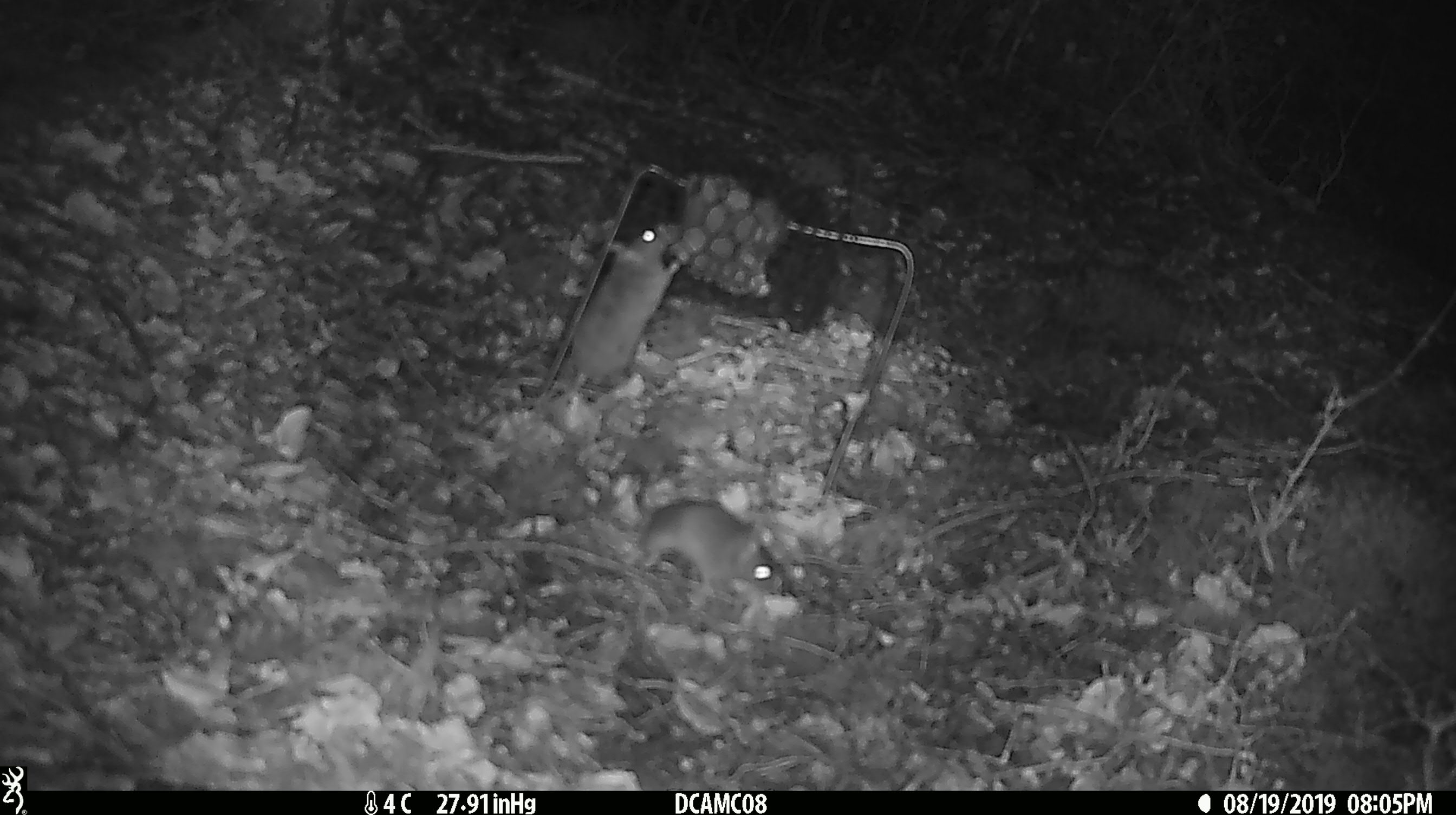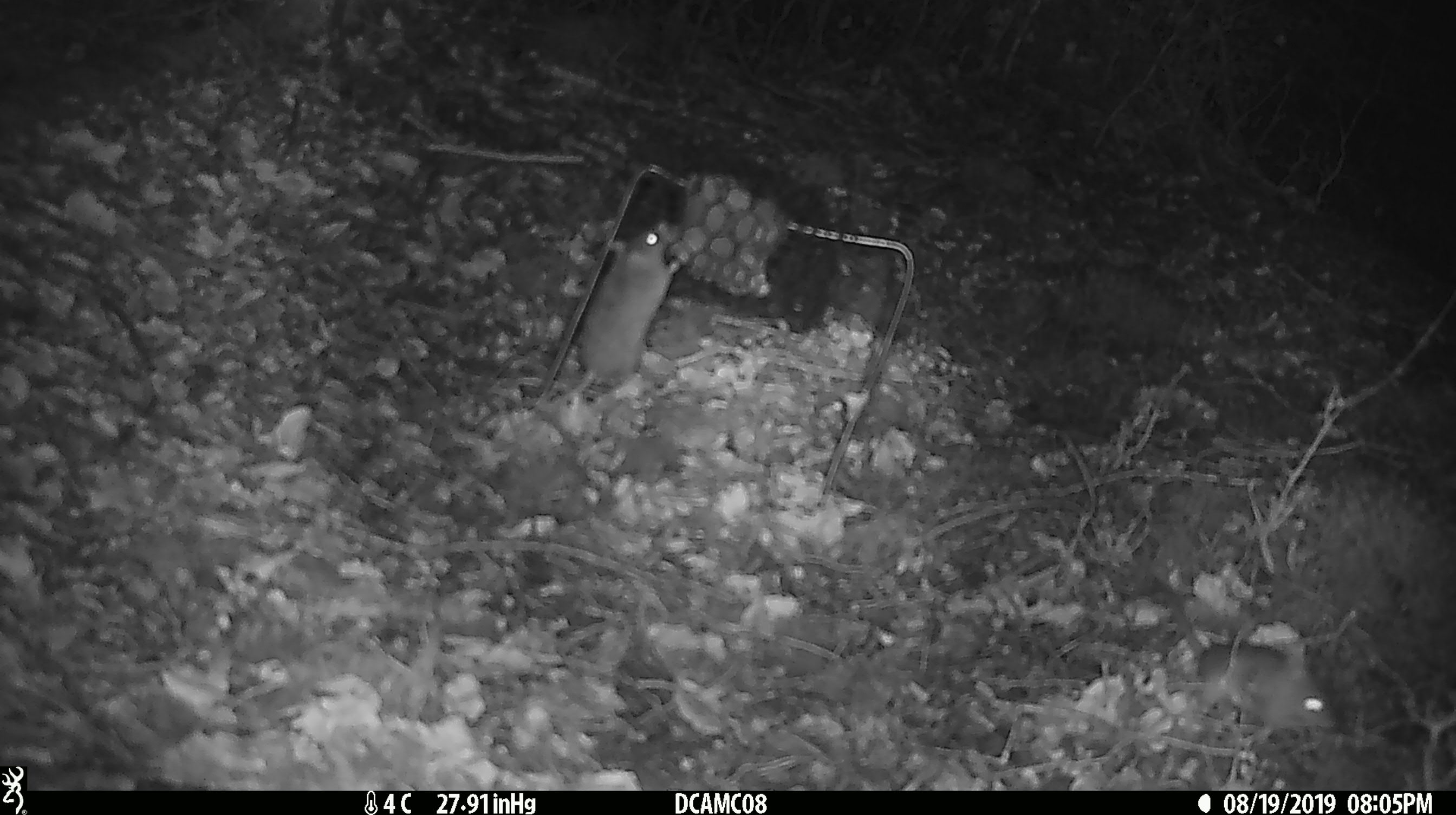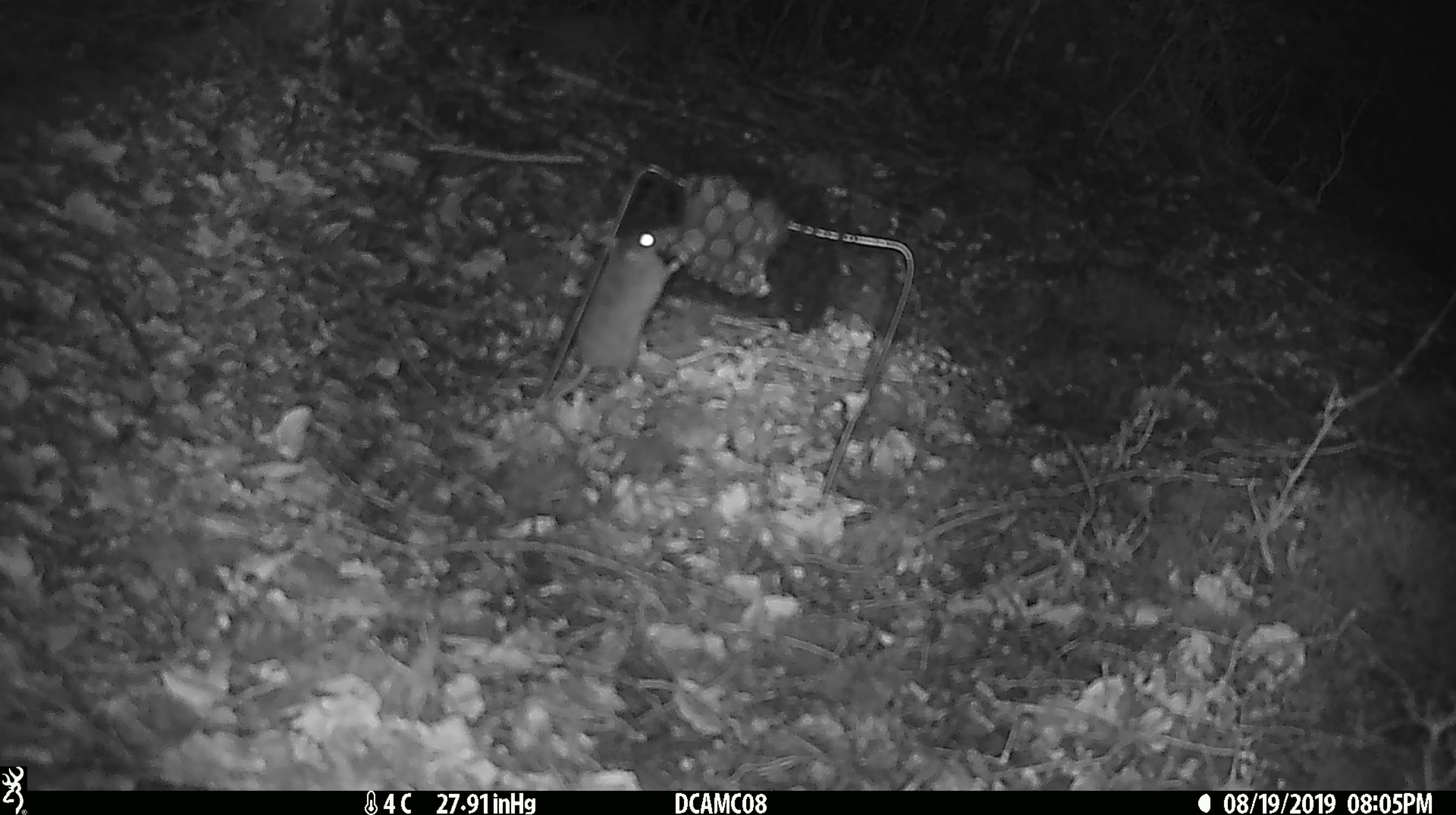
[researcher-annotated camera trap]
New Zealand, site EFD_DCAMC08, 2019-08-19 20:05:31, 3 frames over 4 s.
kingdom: Animalia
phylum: Chordata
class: Mammalia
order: Rodentia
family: Muridae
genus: Mus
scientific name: Mus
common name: mouse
Mouse (Mus).